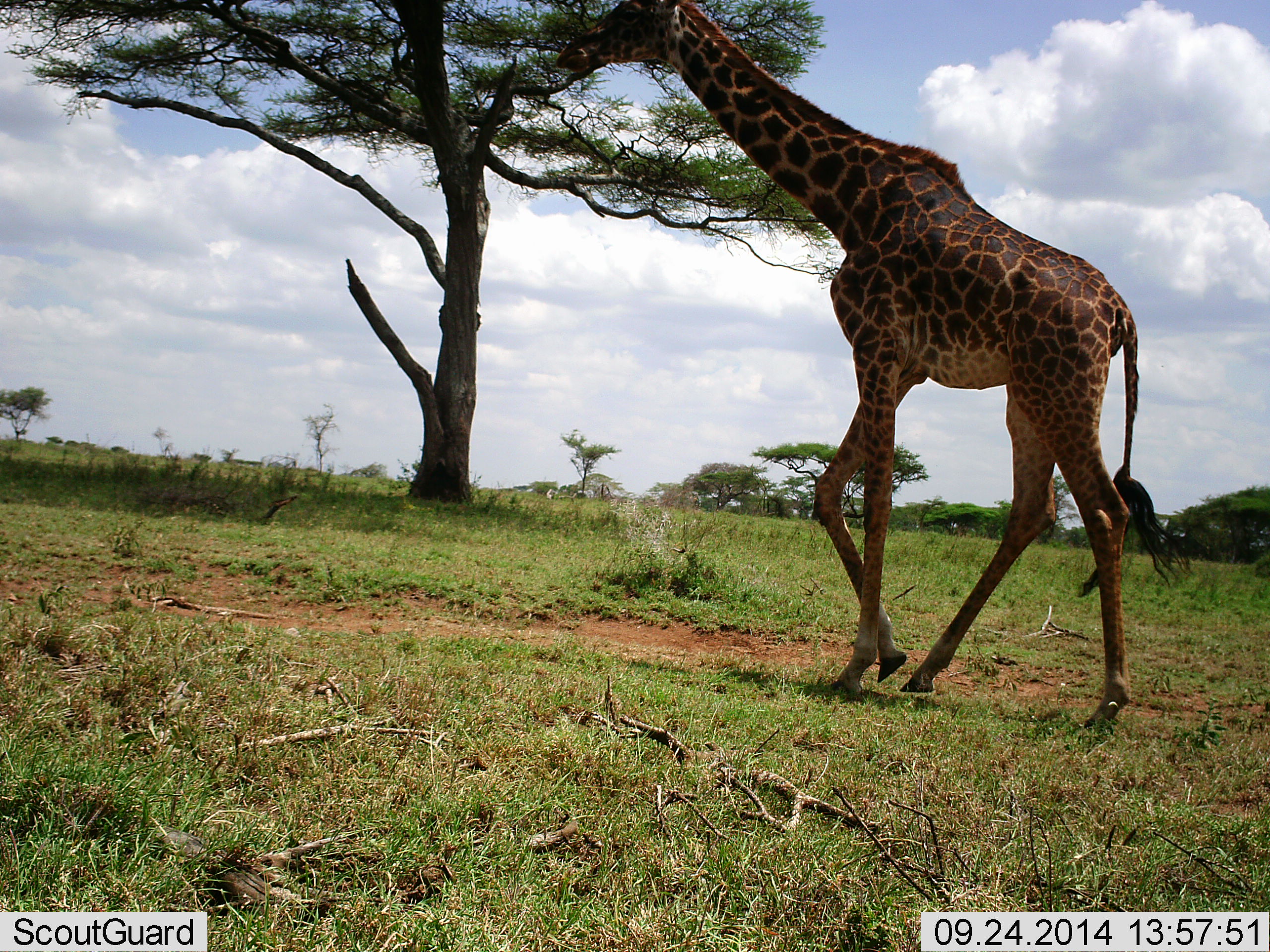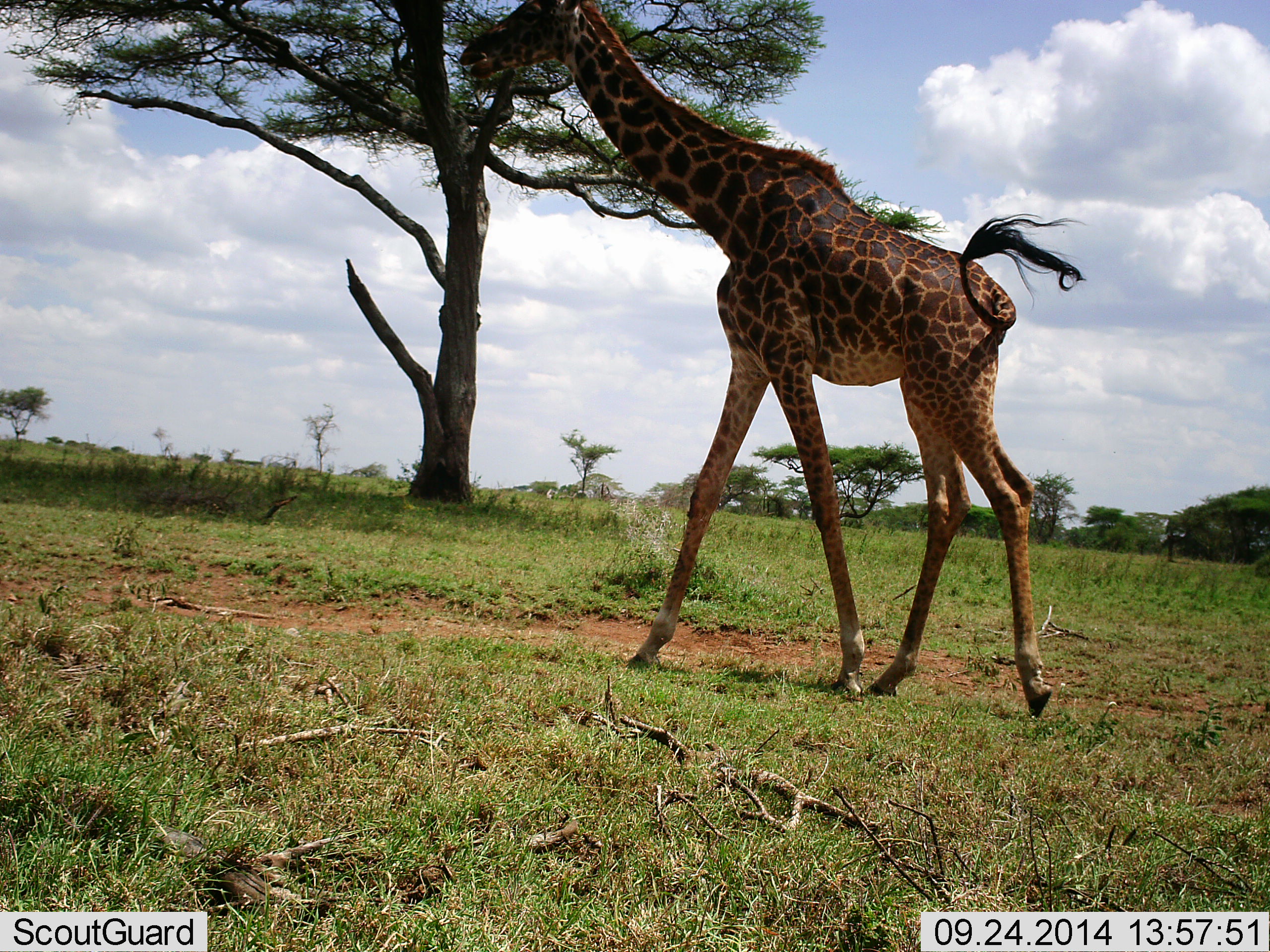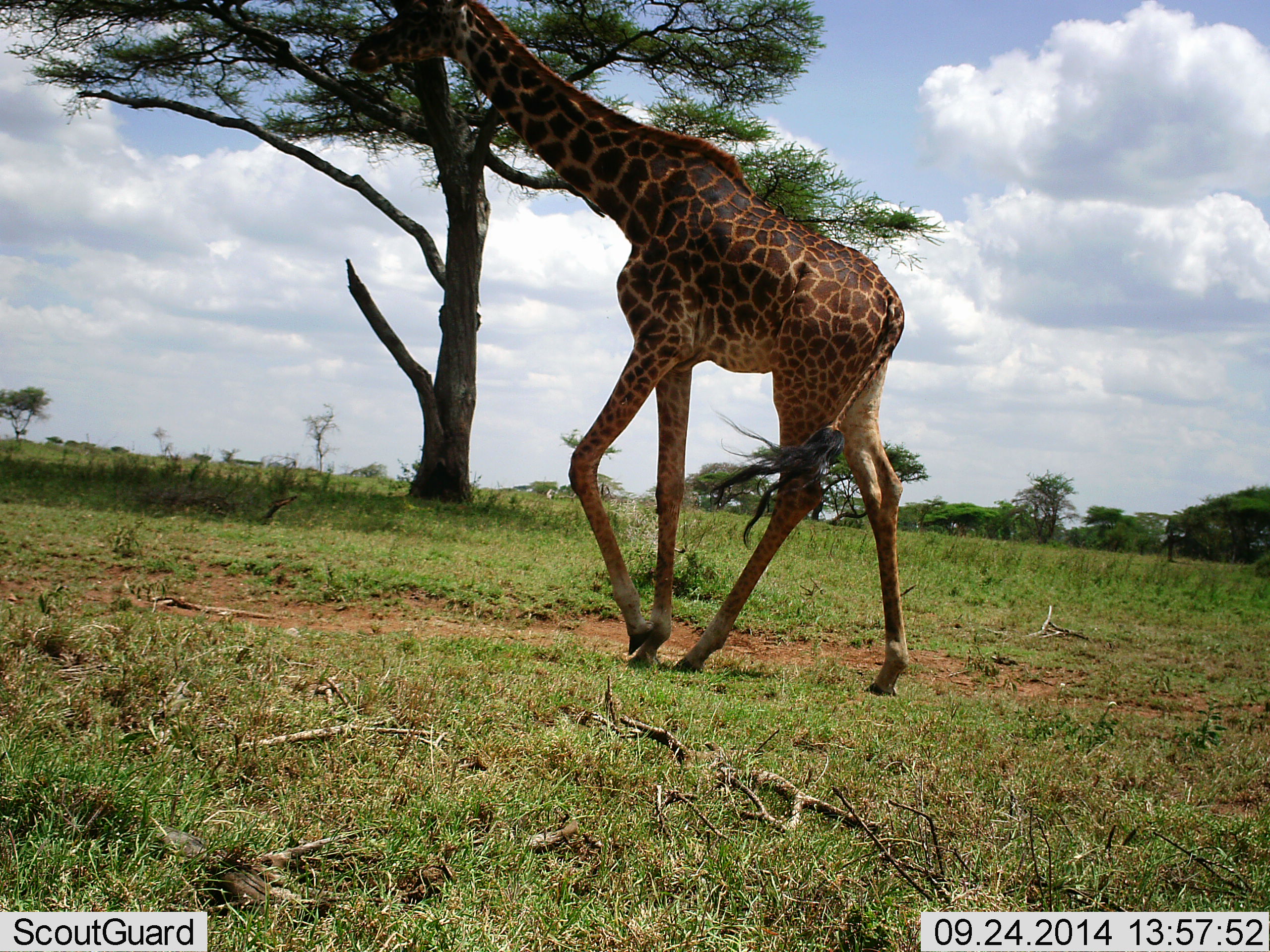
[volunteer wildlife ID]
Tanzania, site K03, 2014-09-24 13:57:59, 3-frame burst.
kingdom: Animalia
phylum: Chordata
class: Mammalia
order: Artiodactyla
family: Giraffidae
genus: Giraffa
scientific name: Giraffa camelopardalis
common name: giraffe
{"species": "giraffe (Giraffa camelopardalis)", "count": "1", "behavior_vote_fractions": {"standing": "0%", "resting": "0%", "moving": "100%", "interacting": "0%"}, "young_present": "0%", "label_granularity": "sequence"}